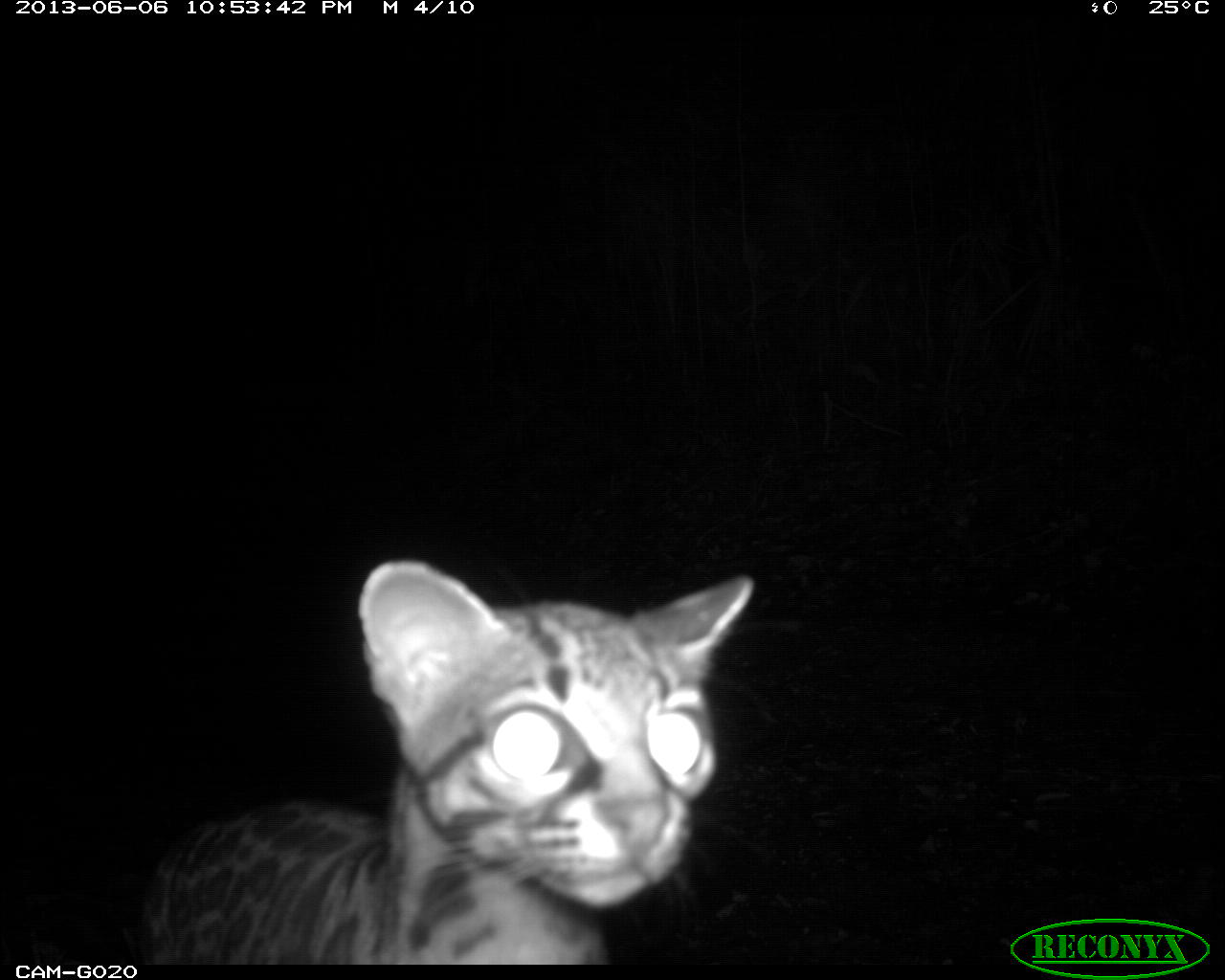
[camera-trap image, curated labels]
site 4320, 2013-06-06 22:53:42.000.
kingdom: Animalia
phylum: Chordata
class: Mammalia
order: Carnivora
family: Felidae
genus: Leopardus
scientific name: Leopardus wiedii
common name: margay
Leopardus wiedii (margay), count 1.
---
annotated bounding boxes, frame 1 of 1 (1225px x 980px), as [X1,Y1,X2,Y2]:
leopardus wiedii: [122,559,754,964]